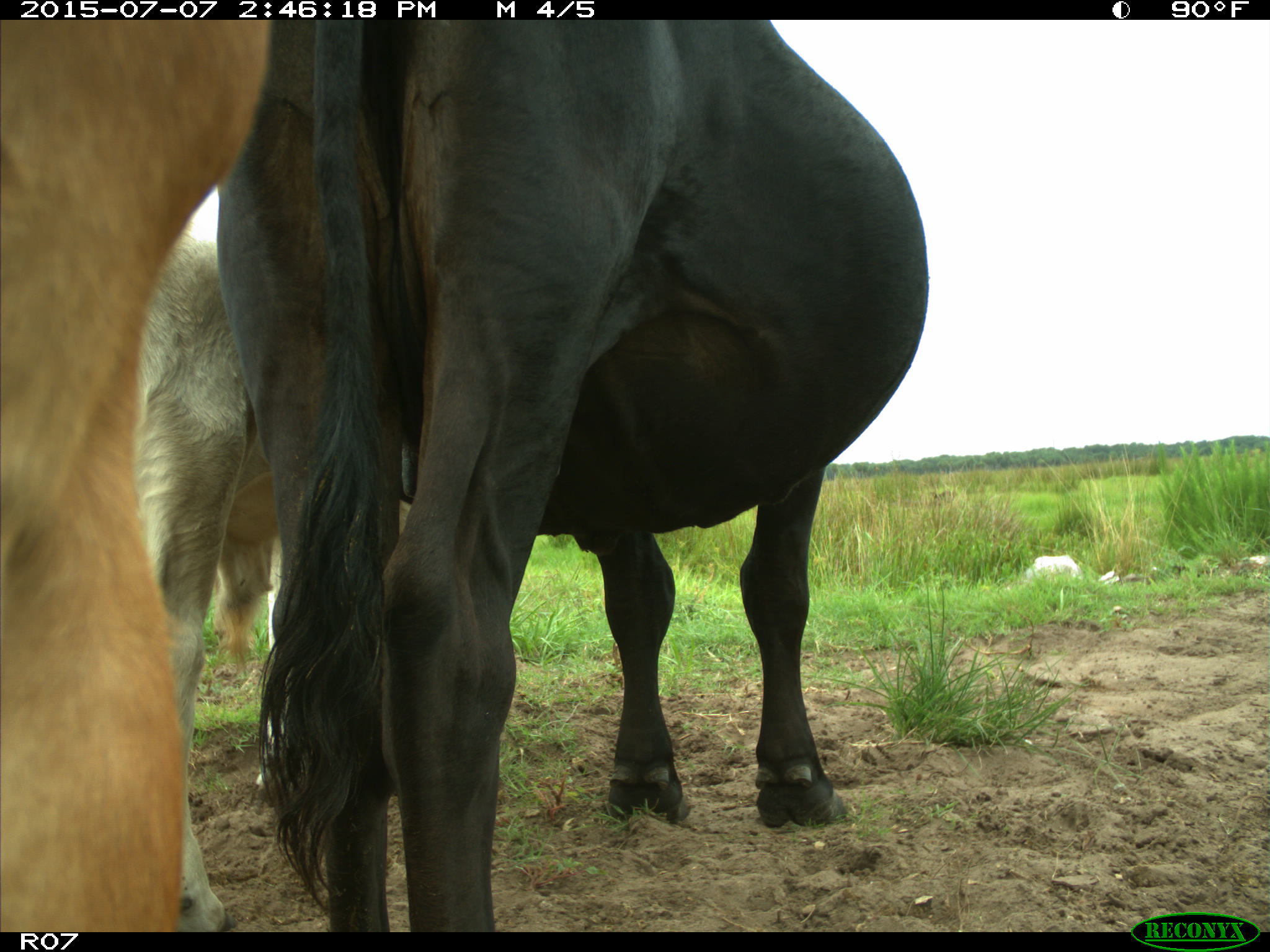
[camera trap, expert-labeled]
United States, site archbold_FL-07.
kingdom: Animalia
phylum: Chordata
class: Mammalia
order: Artiodactyla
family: Bovidae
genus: Bos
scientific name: Bos taurus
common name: domestic cow